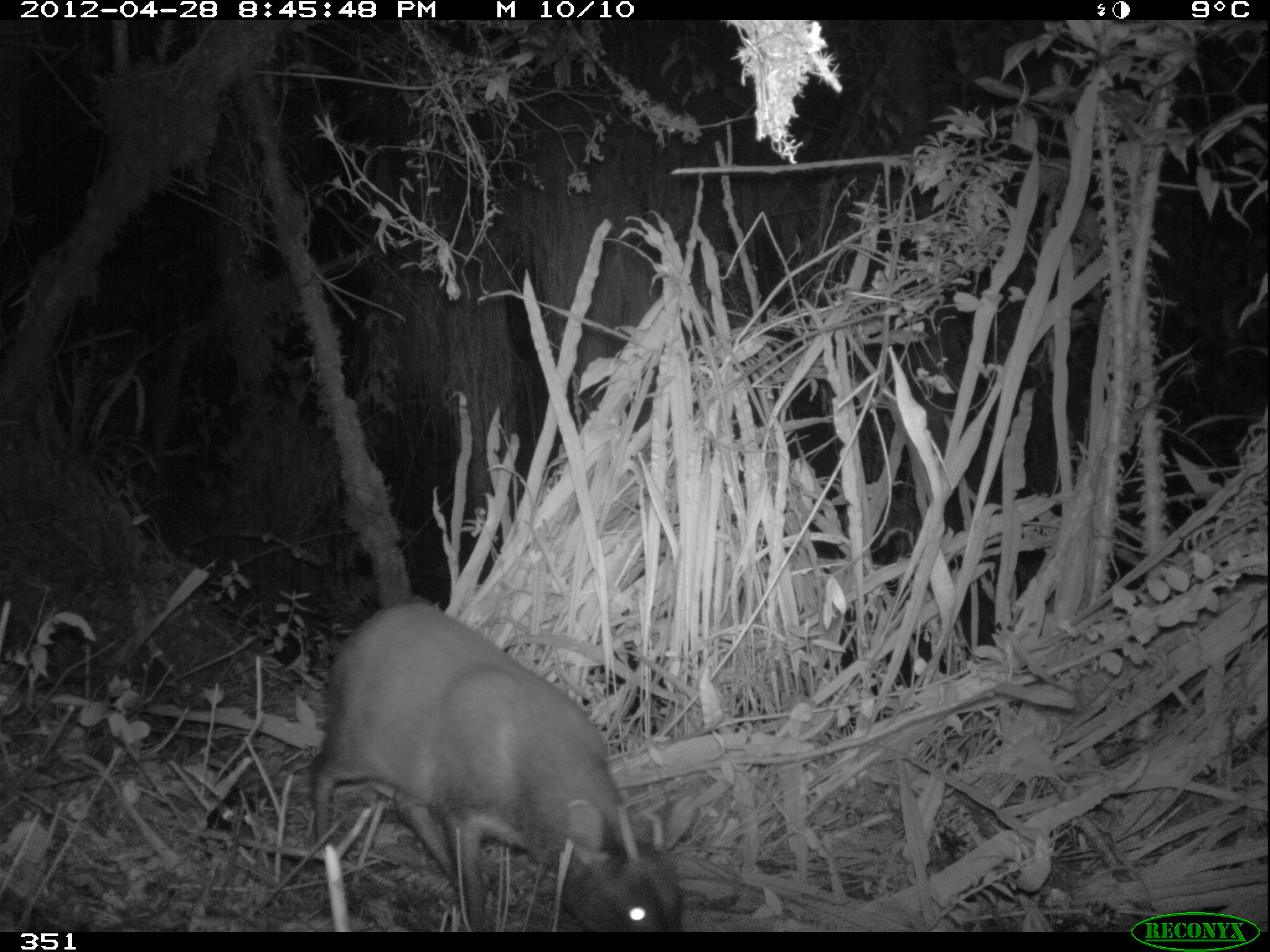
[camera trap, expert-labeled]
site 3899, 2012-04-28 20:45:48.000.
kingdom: Animalia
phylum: Chordata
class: Mammalia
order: Artiodactyla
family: Cervidae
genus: Mazama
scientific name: Mazama chunyi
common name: dwarf brocket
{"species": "Mazama chunyi (dwarf brocket)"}